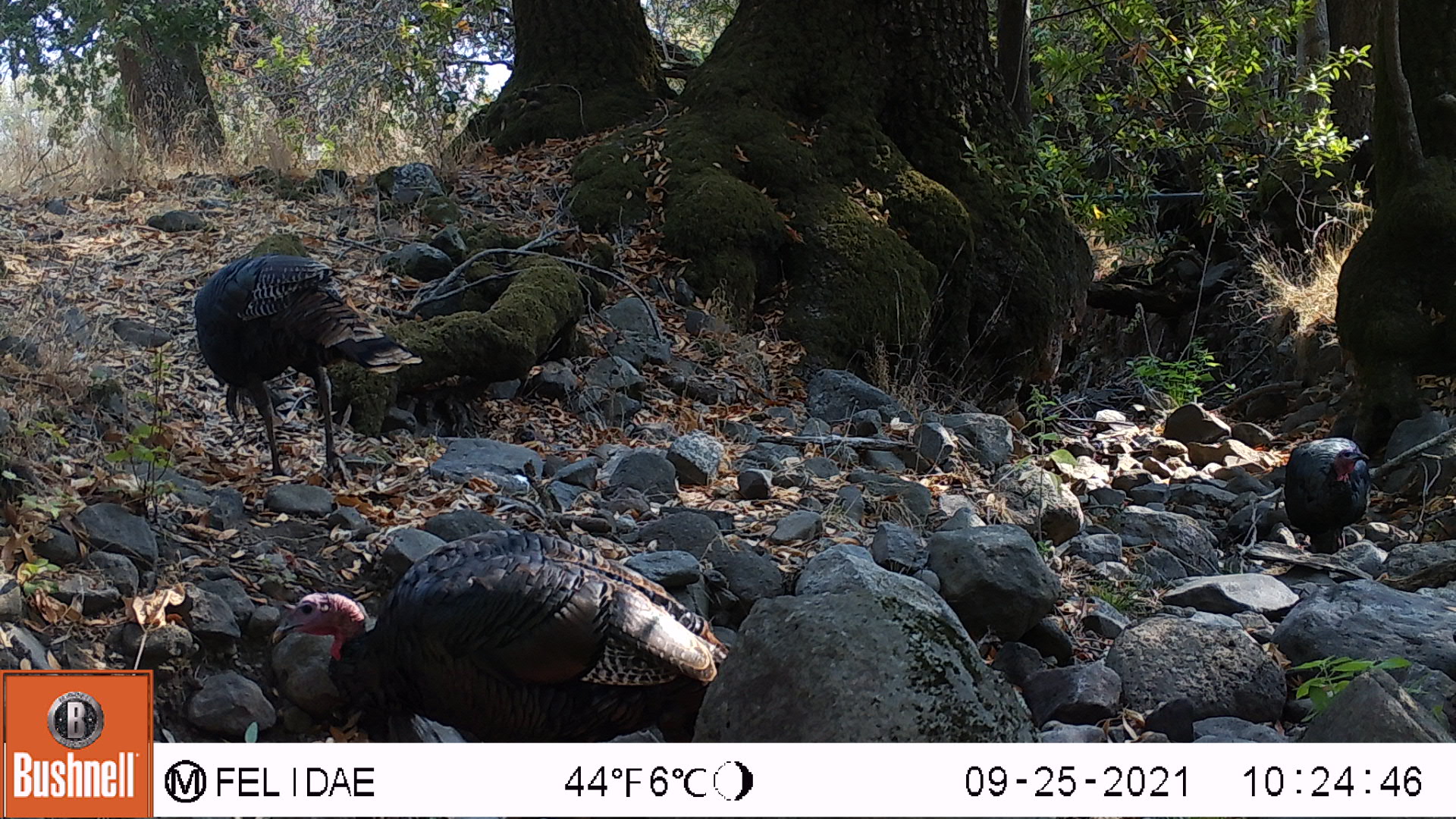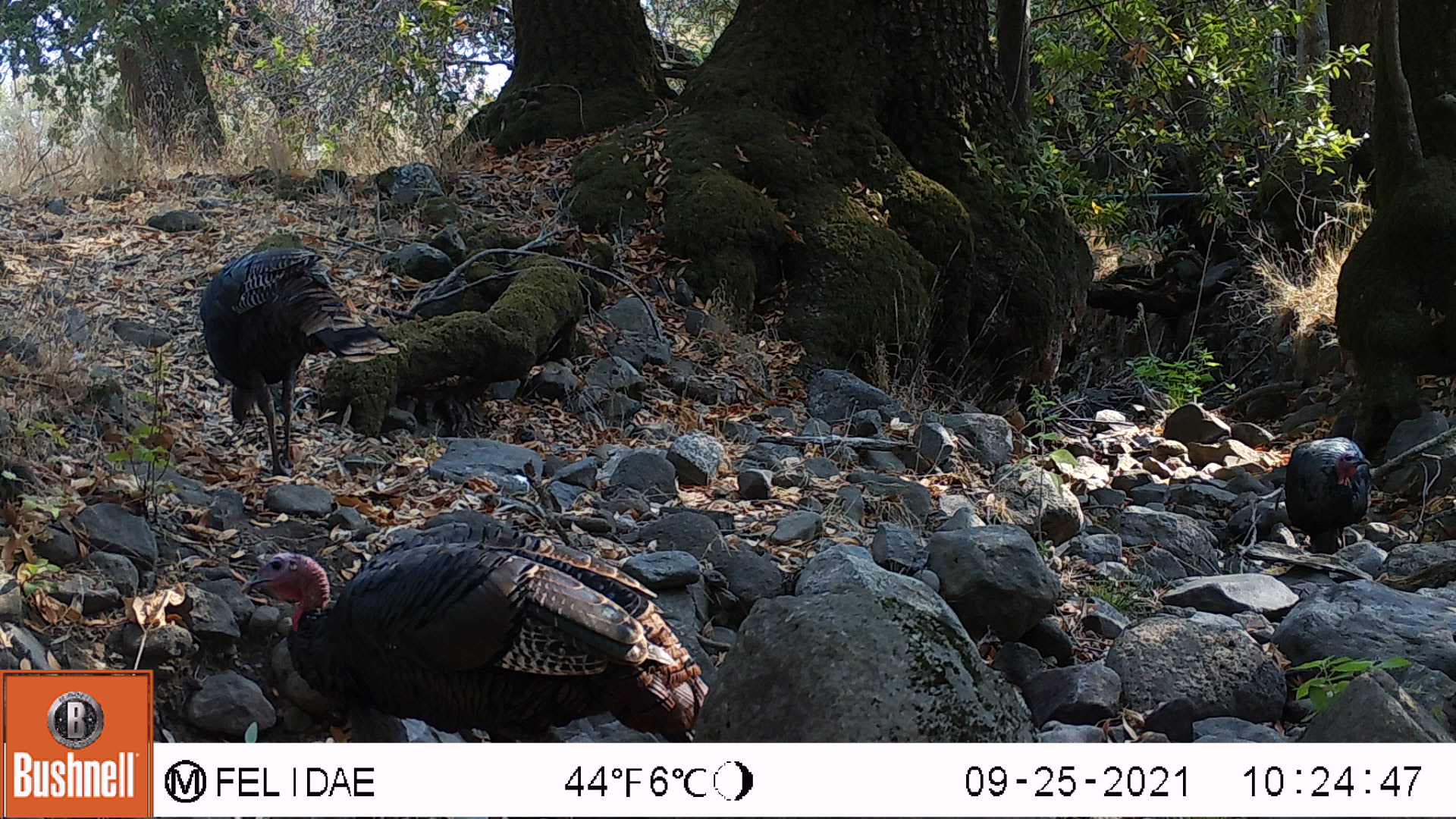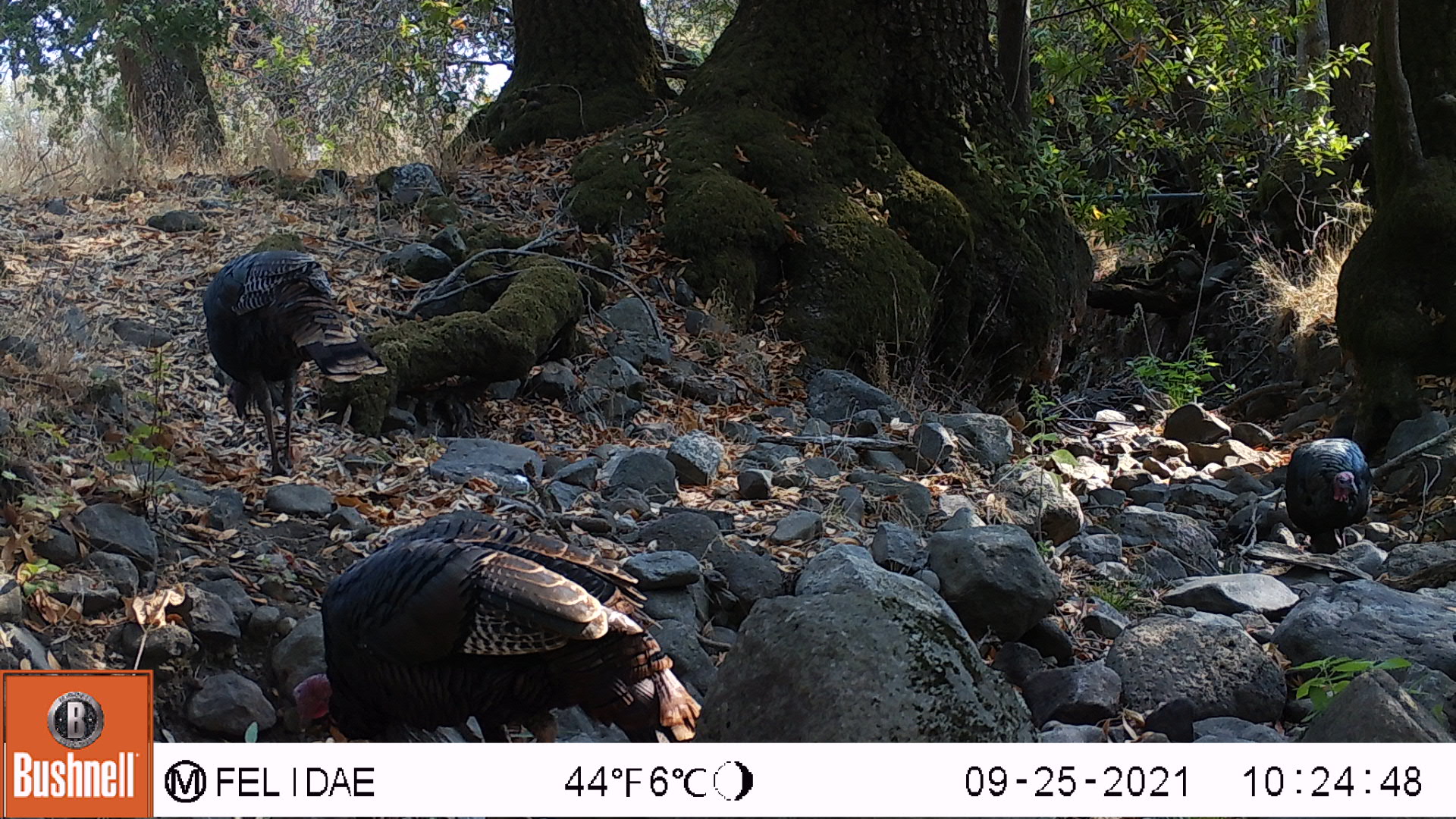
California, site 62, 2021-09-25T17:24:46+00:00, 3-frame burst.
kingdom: Animalia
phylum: Chordata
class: Aves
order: Galliformes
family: Phasianidae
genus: Meleagris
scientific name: Meleagris gallopavo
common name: turkey